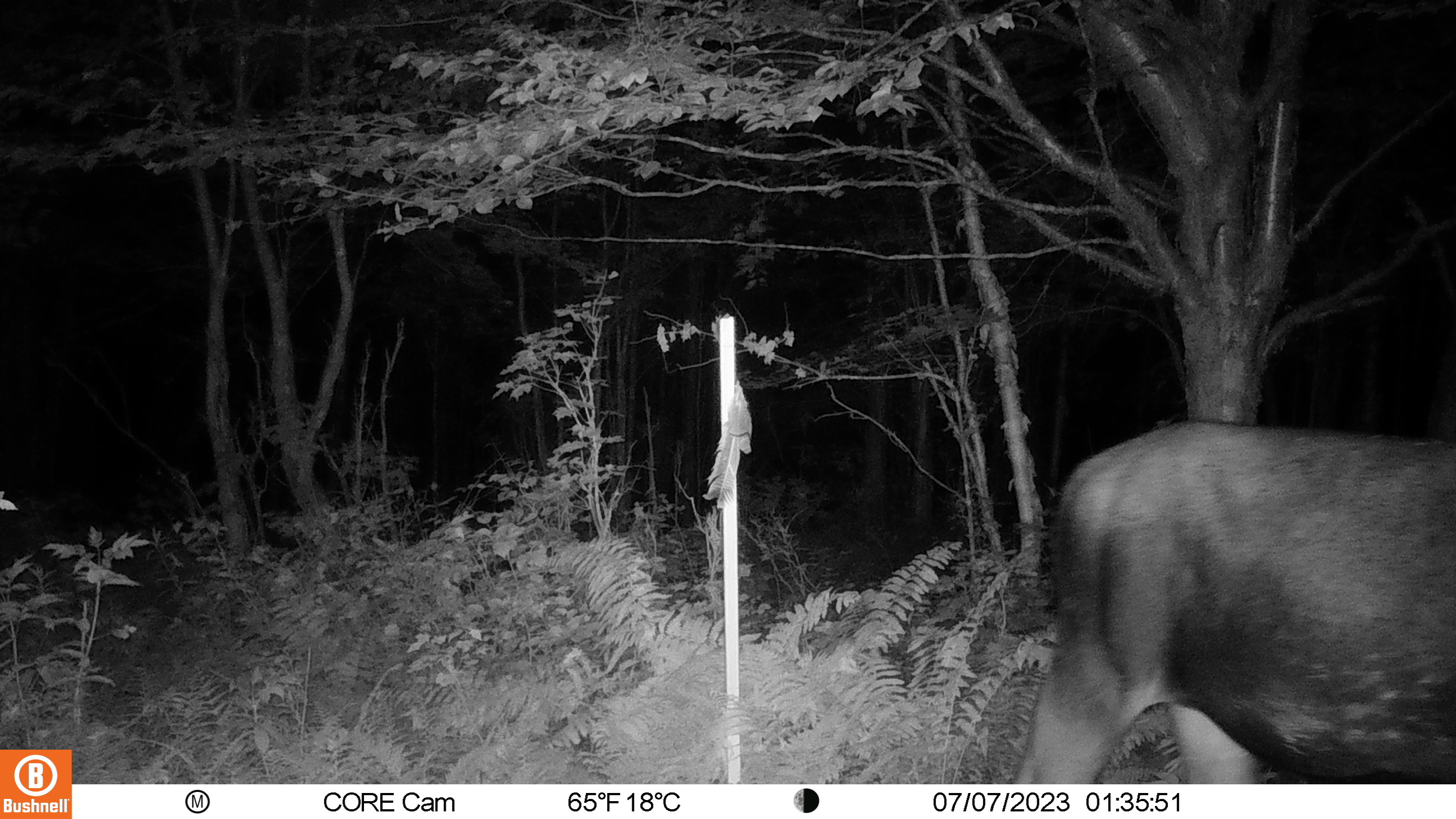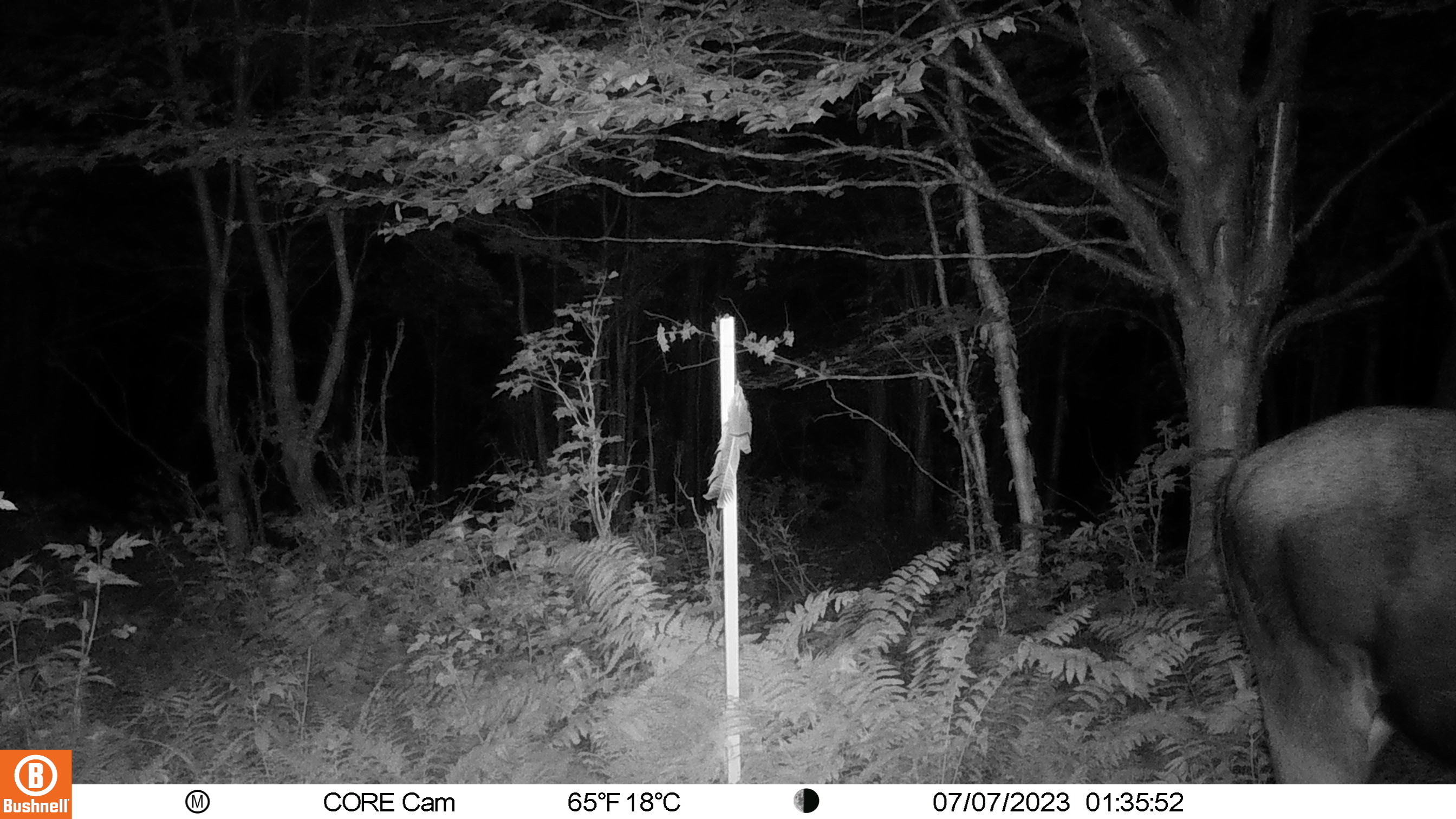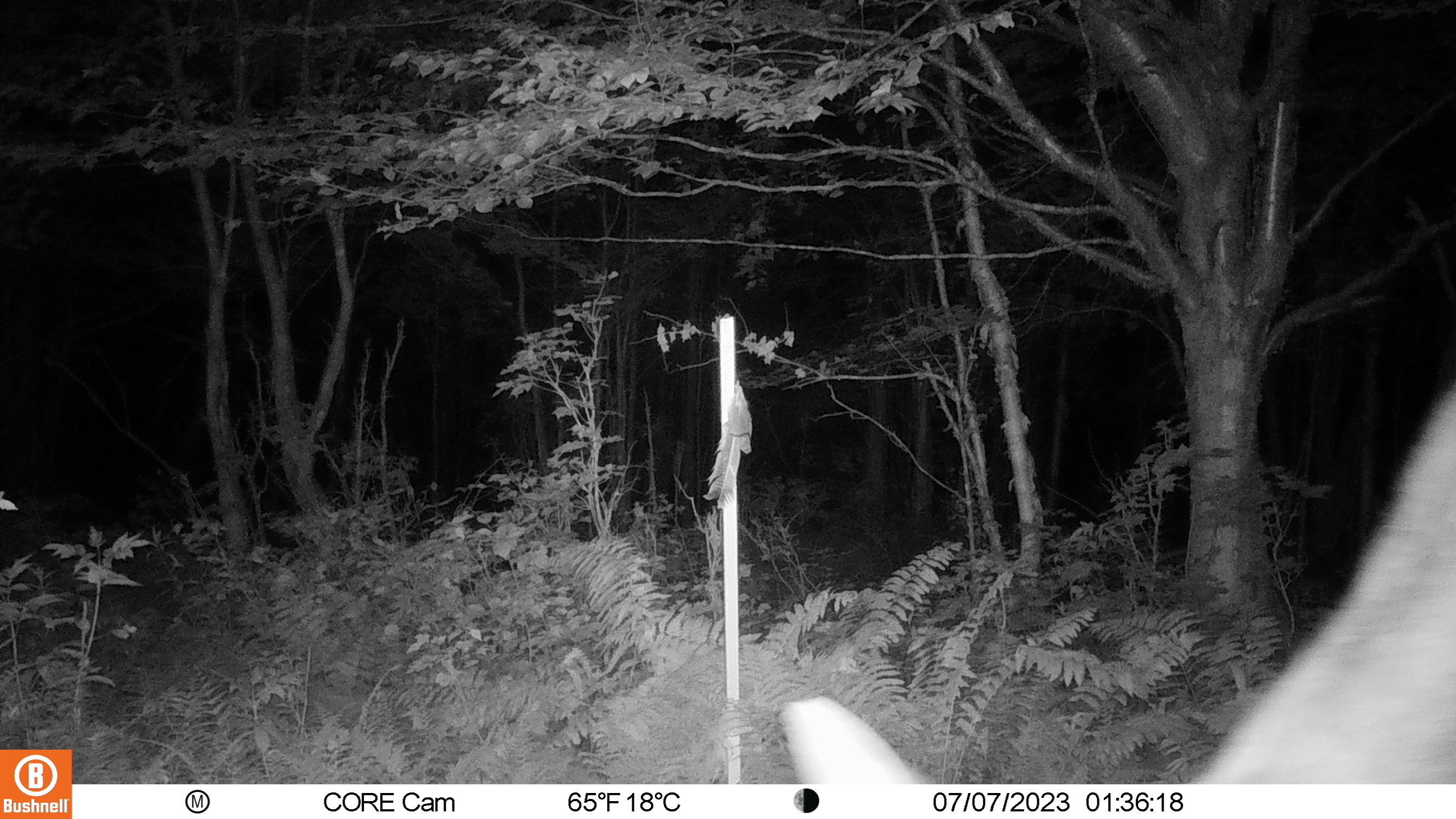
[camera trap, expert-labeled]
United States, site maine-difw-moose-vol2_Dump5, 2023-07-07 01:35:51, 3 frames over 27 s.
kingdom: Animalia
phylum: Chordata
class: Mammalia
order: Artiodactyla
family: Cervidae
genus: Alces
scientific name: Alces alces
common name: moose